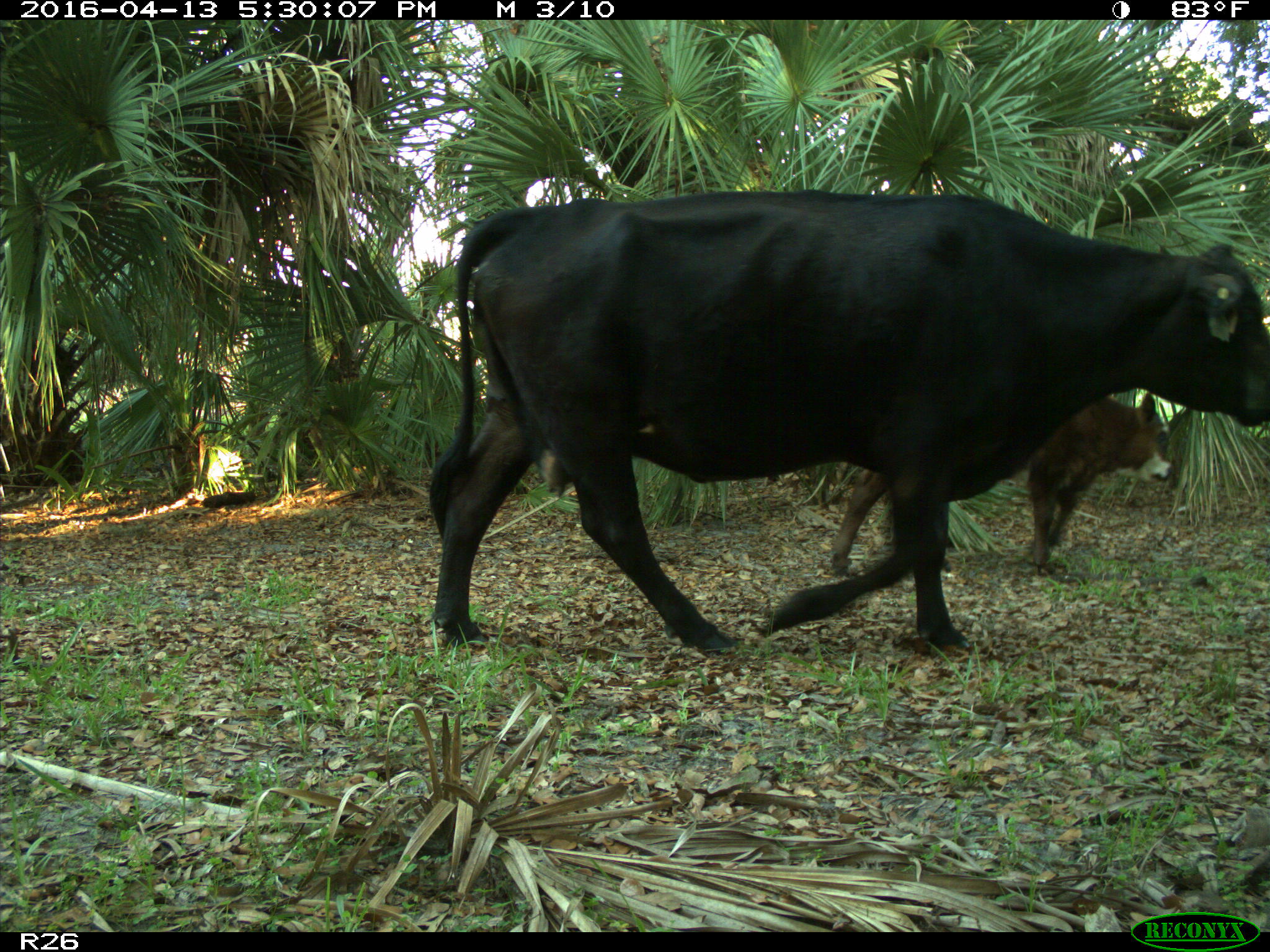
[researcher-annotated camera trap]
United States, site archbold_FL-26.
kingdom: Animalia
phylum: Chordata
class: Mammalia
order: Artiodactyla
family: Bovidae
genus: Bos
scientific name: Bos taurus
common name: domestic cow